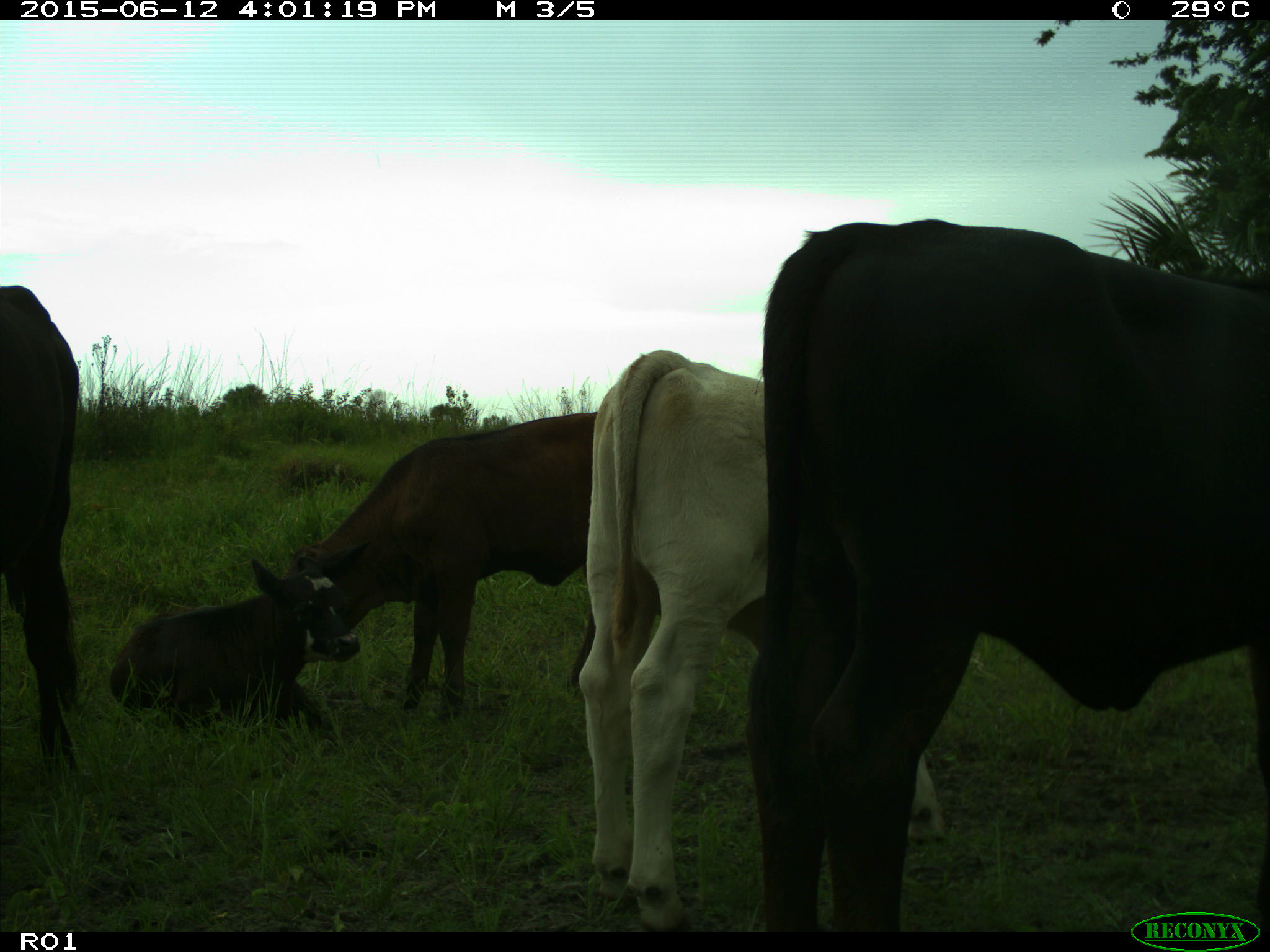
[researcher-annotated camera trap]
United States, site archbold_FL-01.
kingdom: Animalia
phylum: Chordata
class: Mammalia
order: Artiodactyla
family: Bovidae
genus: Bos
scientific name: Bos taurus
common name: domestic cow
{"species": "Bos taurus (domestic cow)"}